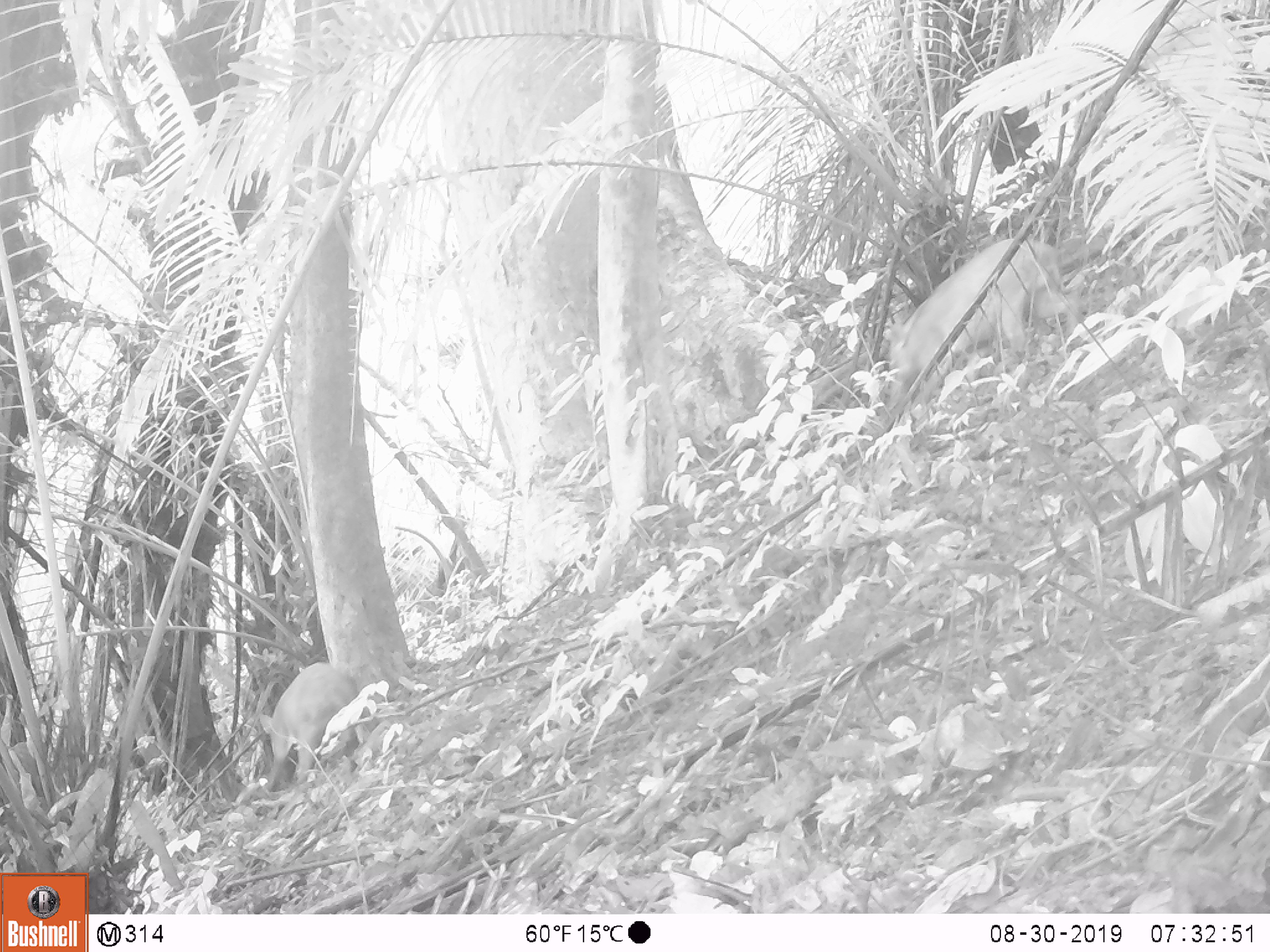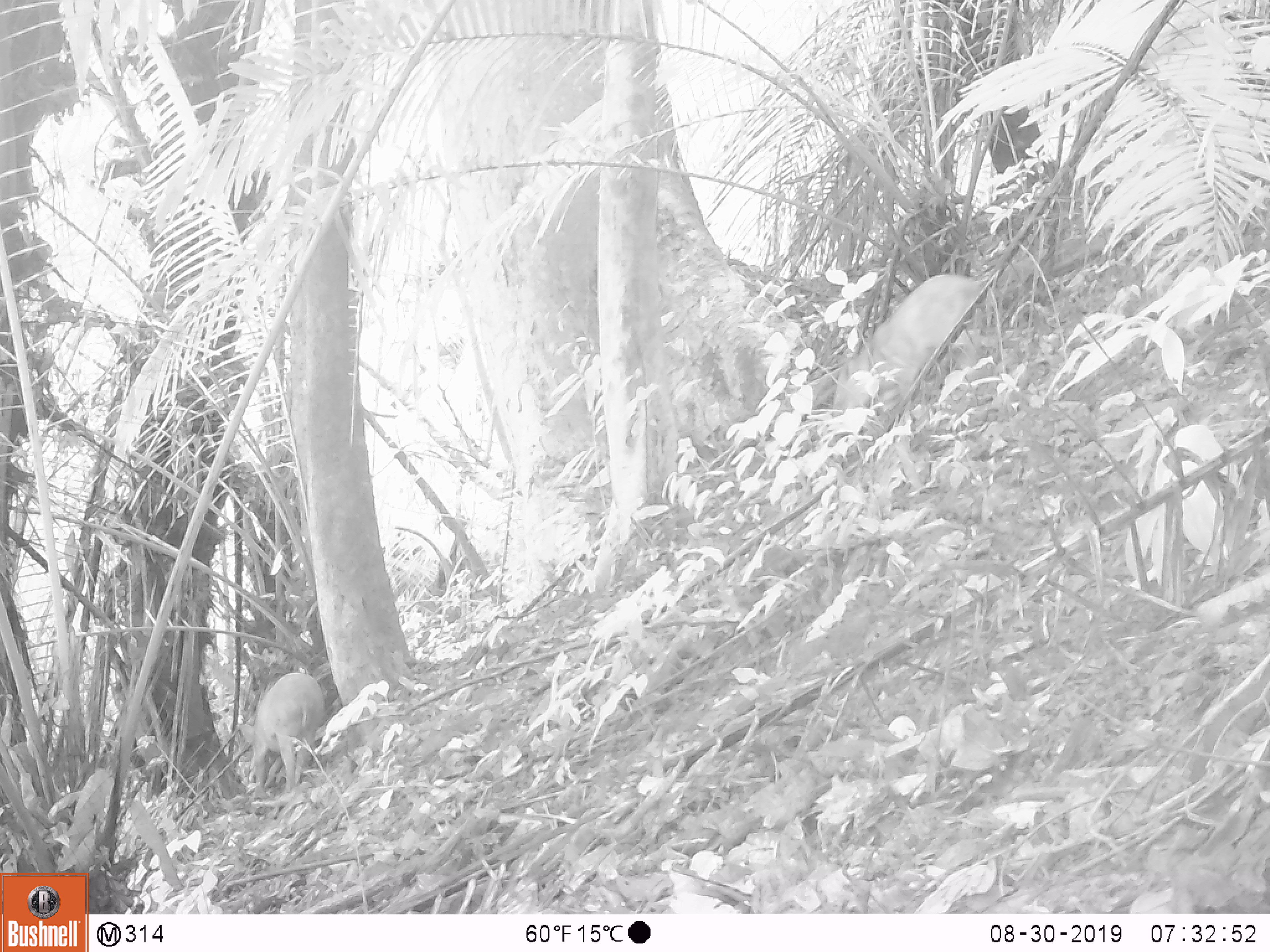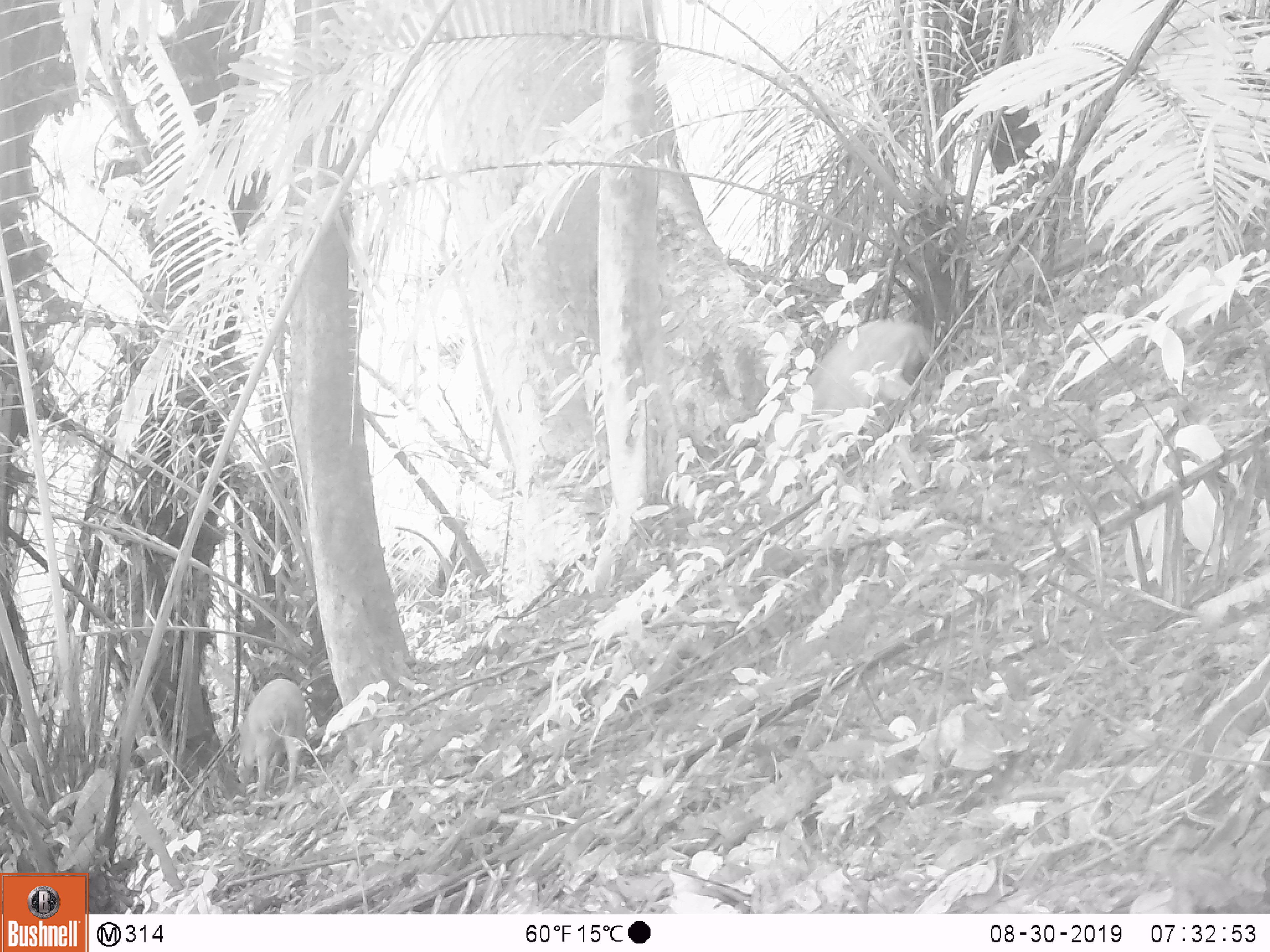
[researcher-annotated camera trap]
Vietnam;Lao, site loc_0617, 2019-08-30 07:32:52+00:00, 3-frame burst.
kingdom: Animalia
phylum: Chordata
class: Mammalia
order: Artiodactyla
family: Suidae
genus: Sus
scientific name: Sus scrofa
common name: eurasian wild pig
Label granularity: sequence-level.